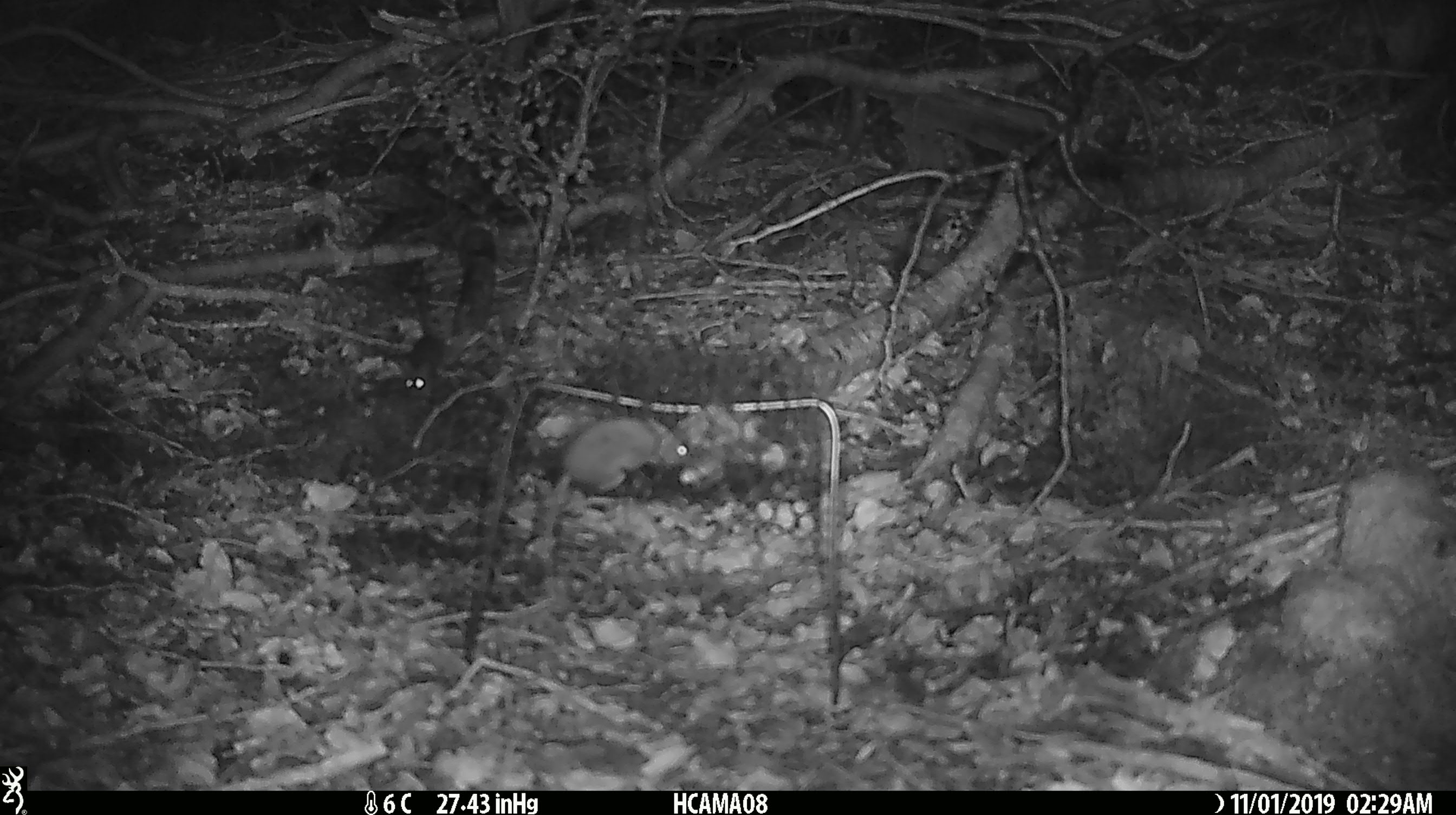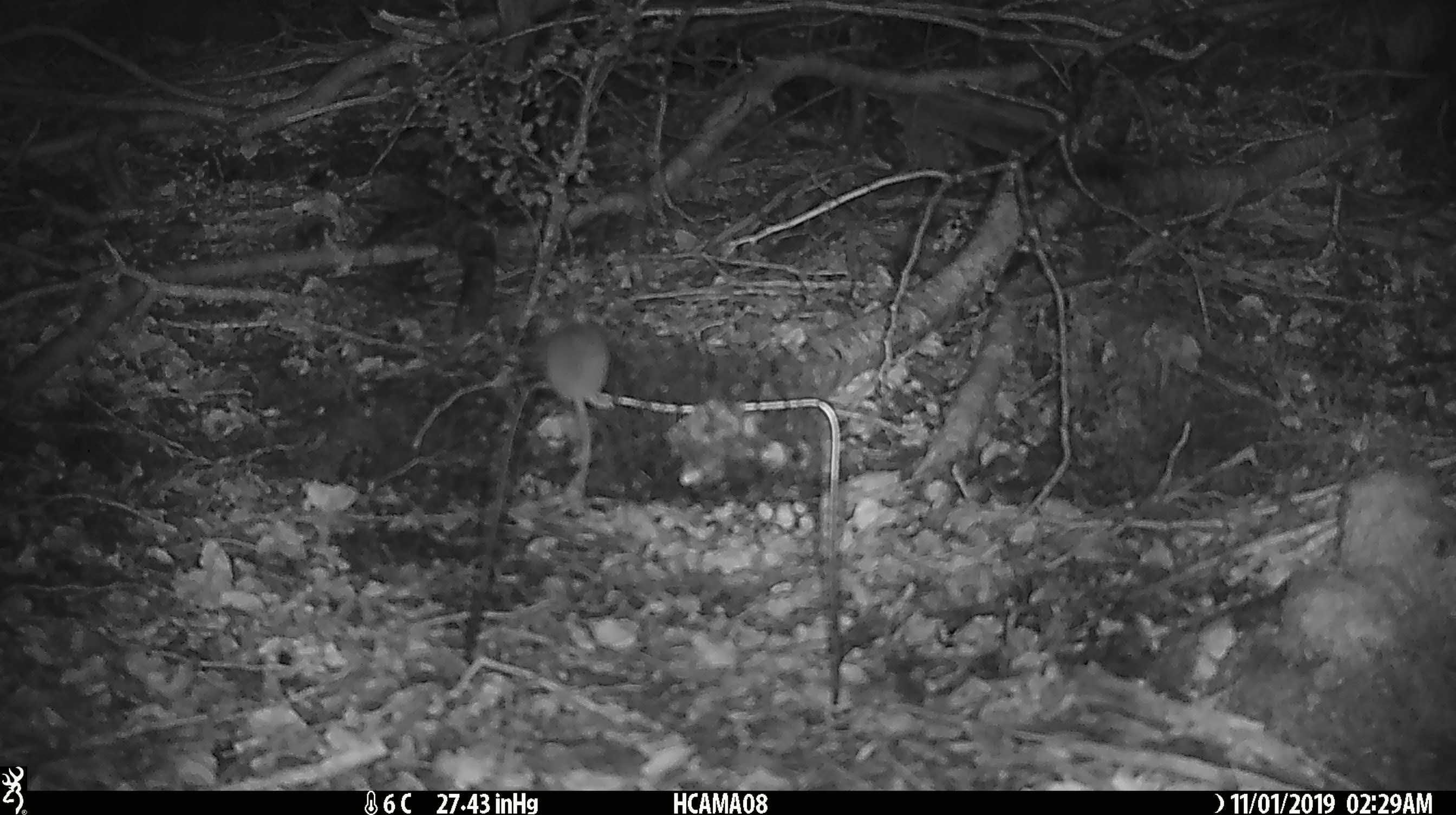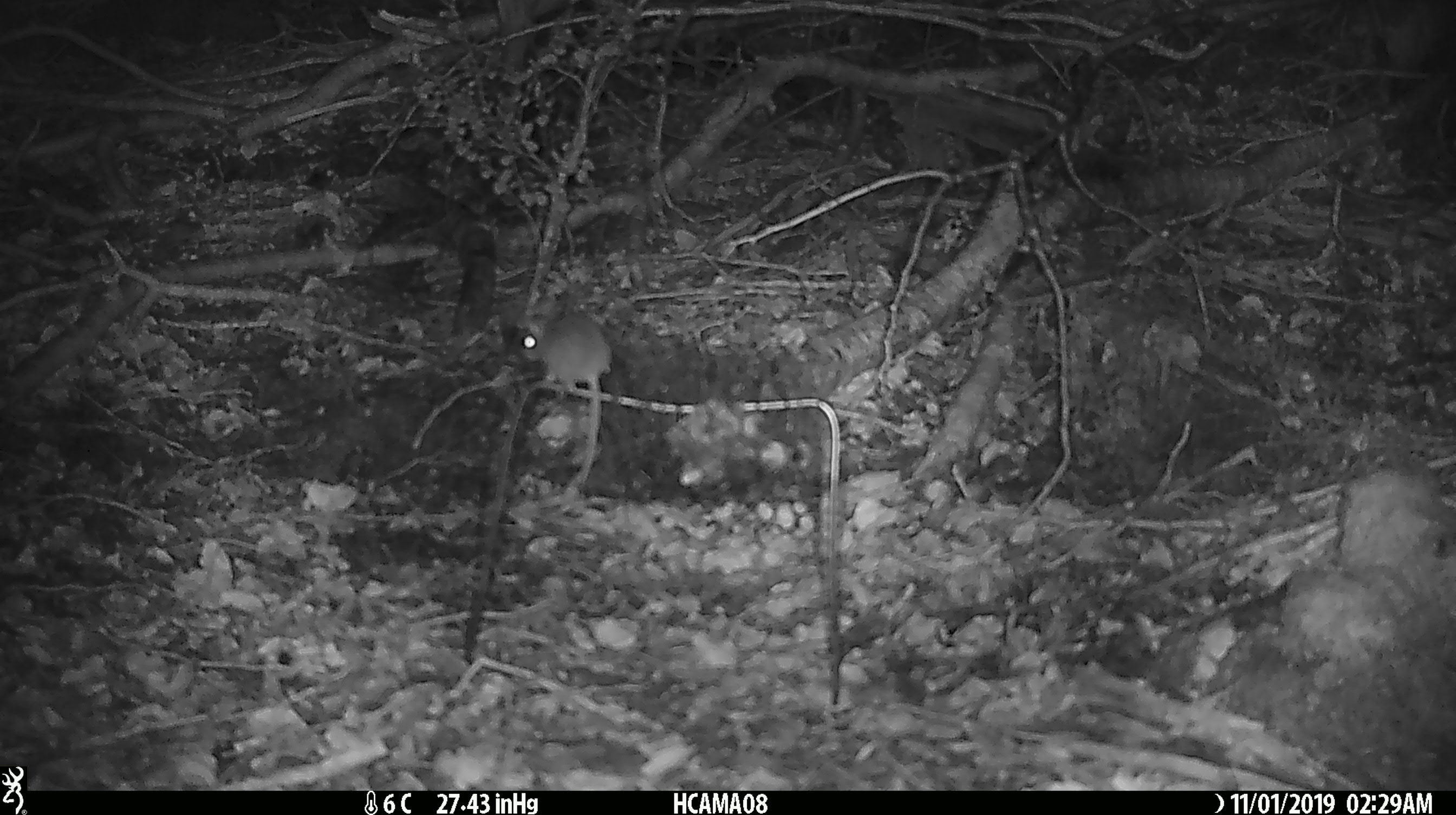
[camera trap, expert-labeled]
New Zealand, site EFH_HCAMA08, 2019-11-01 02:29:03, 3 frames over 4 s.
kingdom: Animalia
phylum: Chordata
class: Mammalia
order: Rodentia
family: Muridae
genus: Mus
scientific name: Mus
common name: mouse